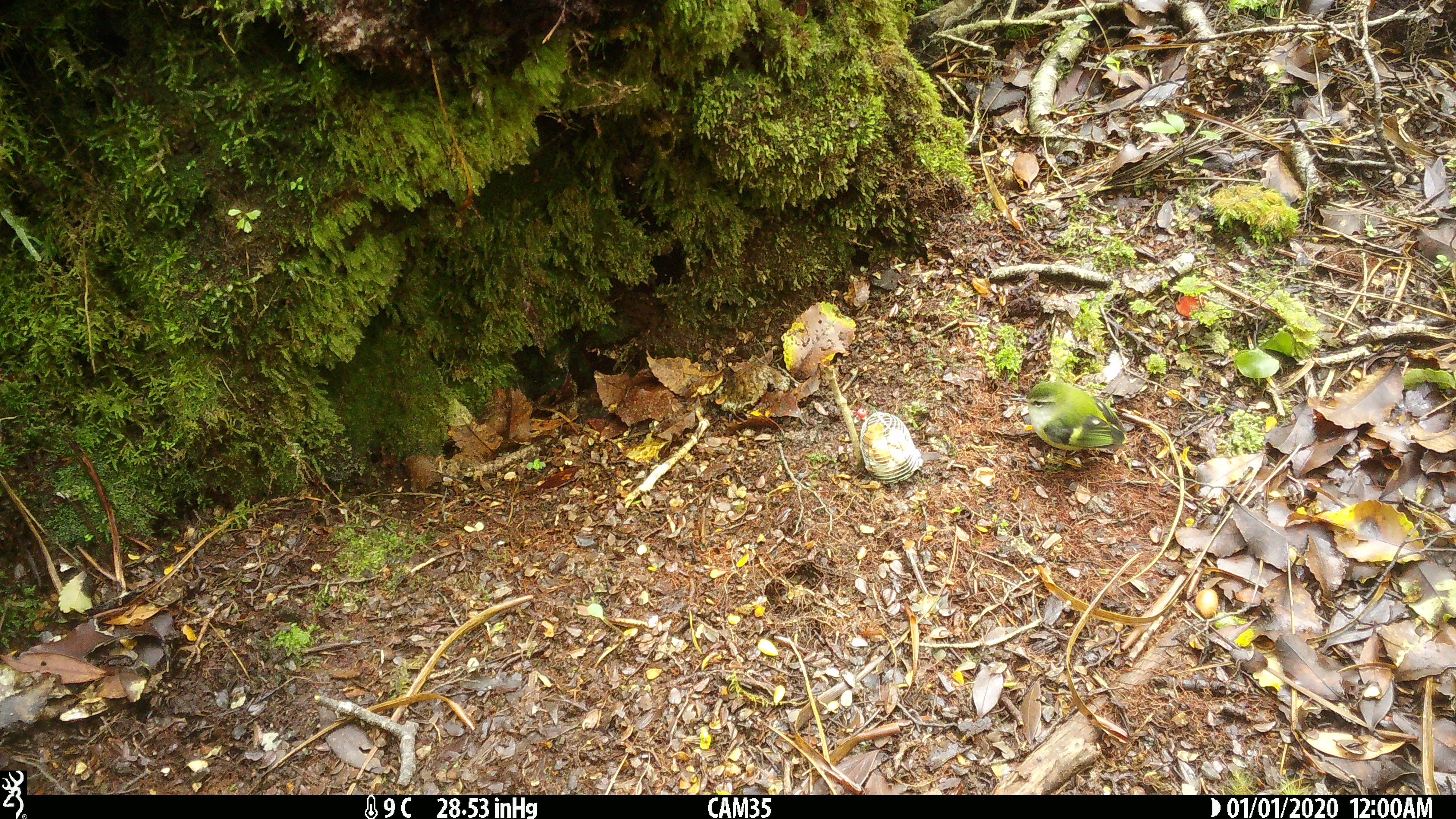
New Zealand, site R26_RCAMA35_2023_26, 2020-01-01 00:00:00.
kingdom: Animalia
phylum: Chordata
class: Aves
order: Passeriformes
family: Acanthisittidae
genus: Acanthisitta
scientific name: Acanthisitta chloris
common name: rifleman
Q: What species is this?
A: Rifleman (Acanthisitta chloris).